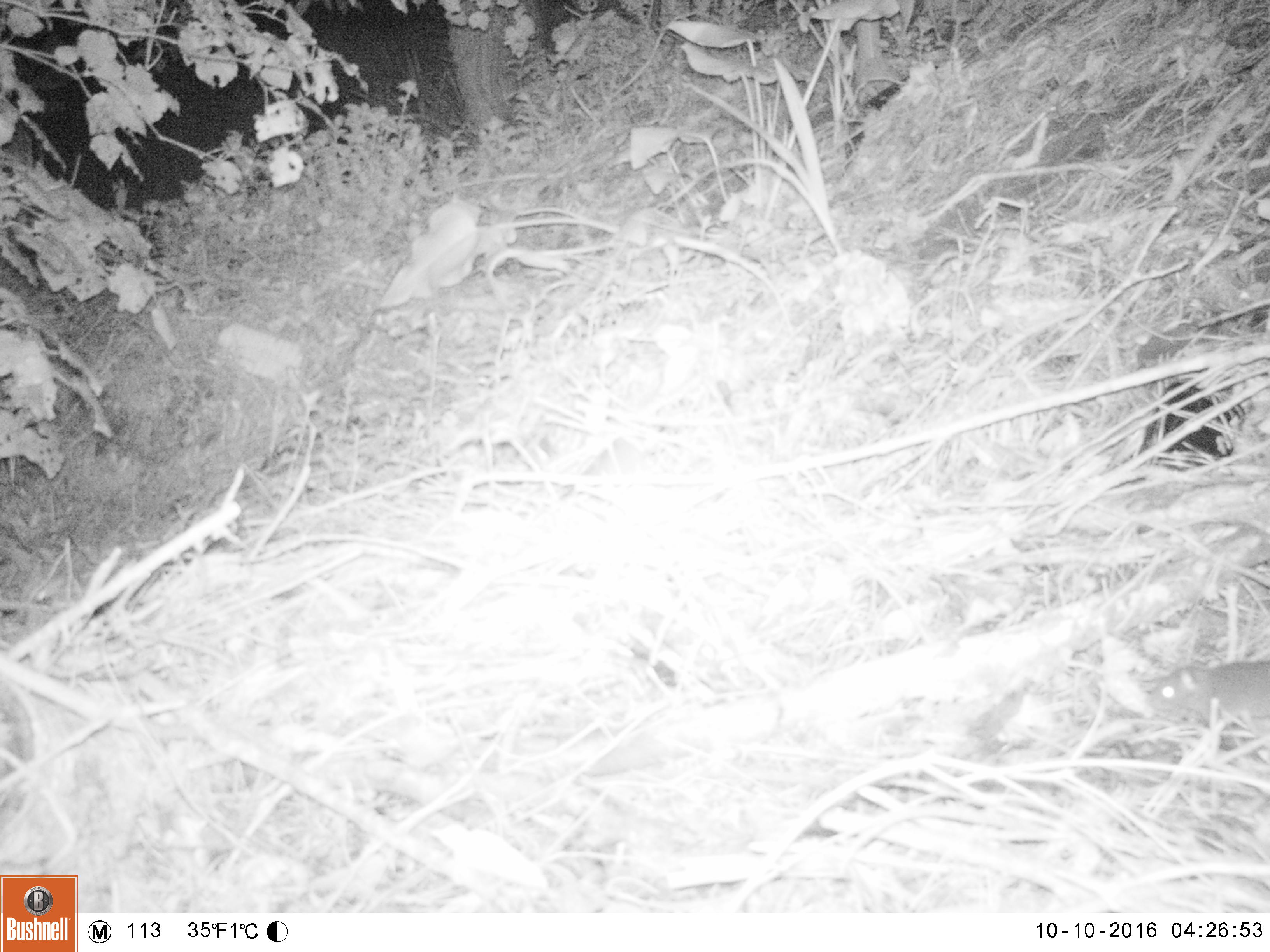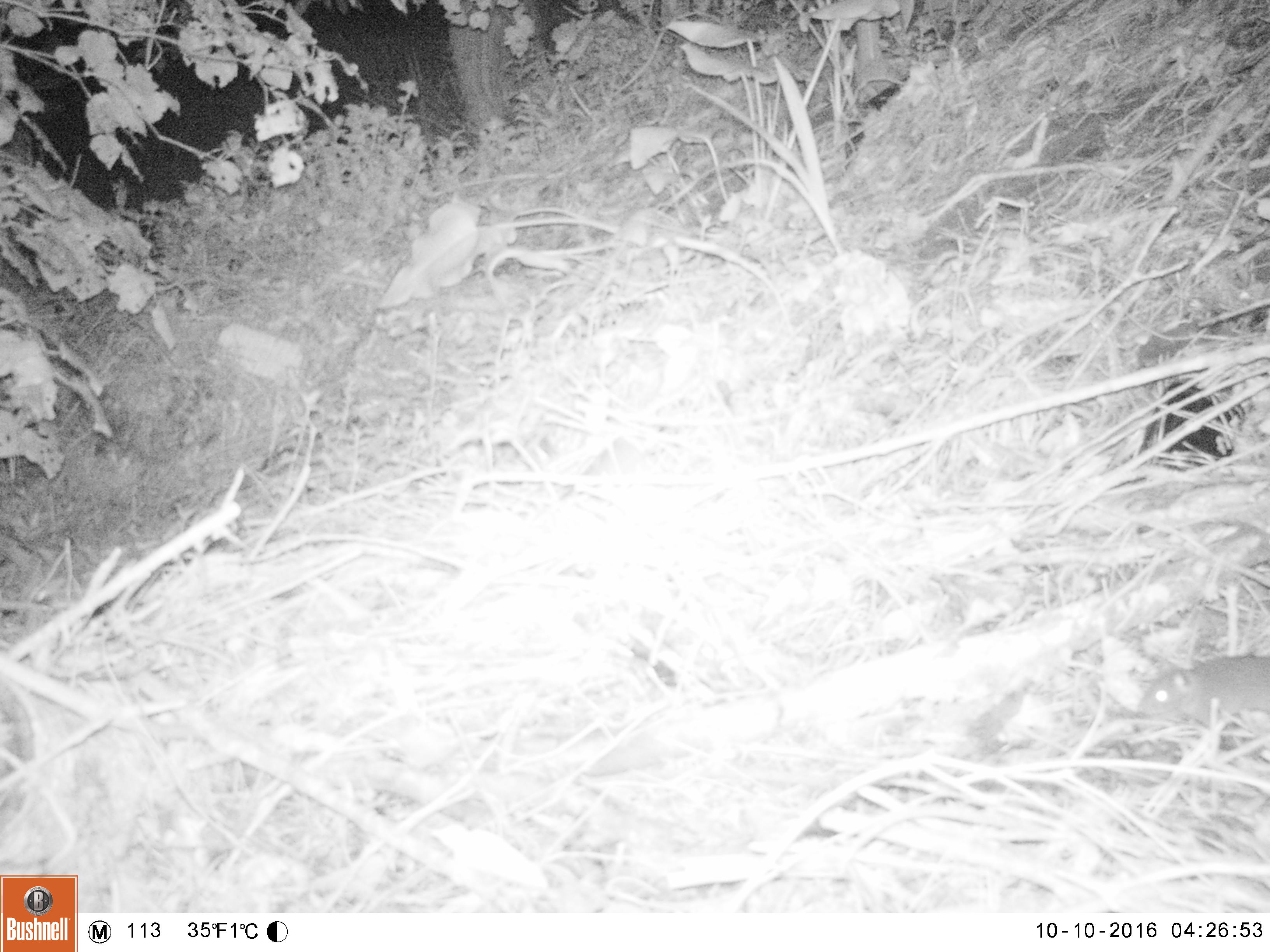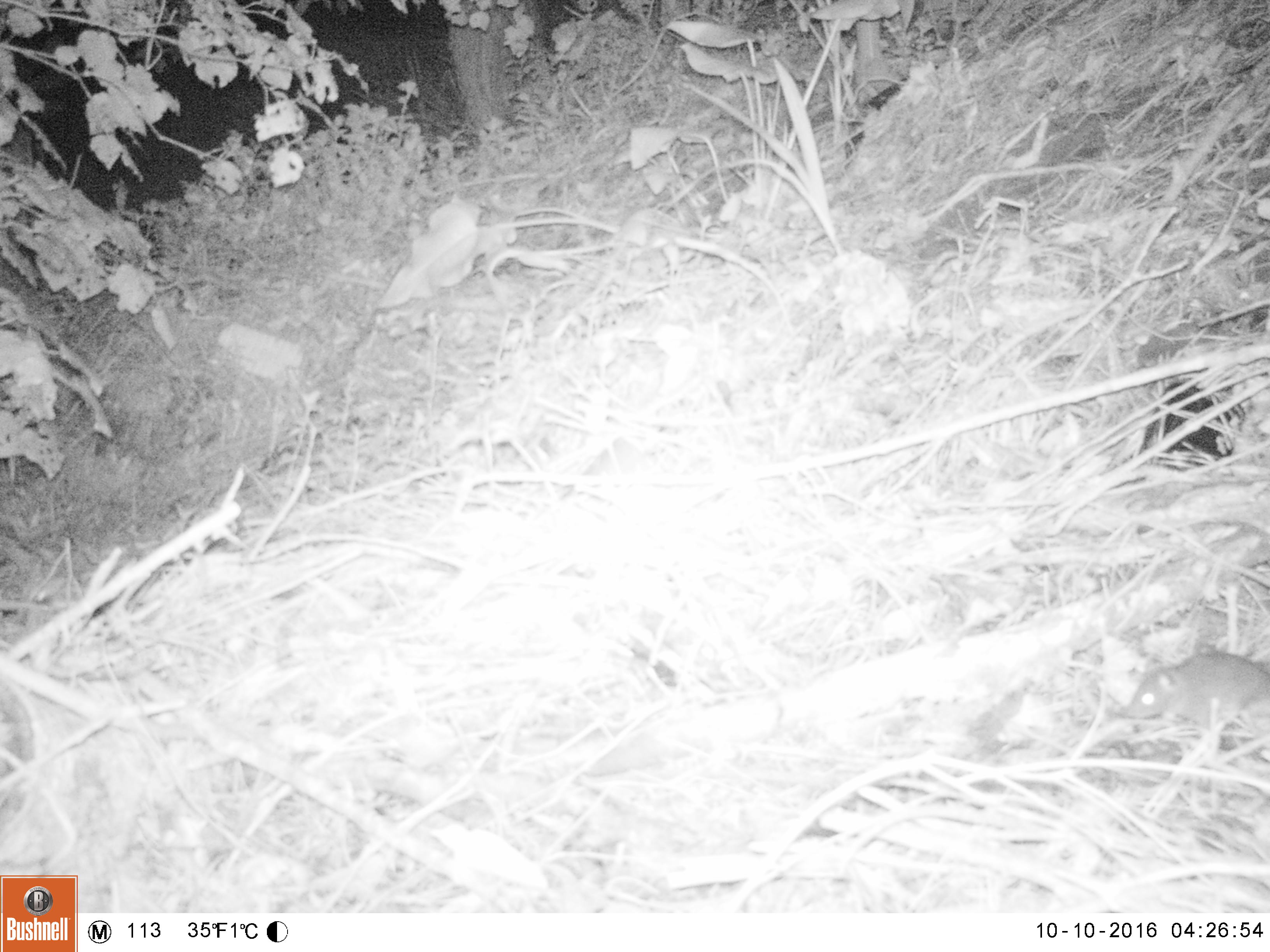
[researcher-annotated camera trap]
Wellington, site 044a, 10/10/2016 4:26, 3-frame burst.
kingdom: Animalia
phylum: Chordata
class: Mammalia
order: Rodentia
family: Muridae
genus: Rattus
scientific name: Rattus norvegicus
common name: norway rat